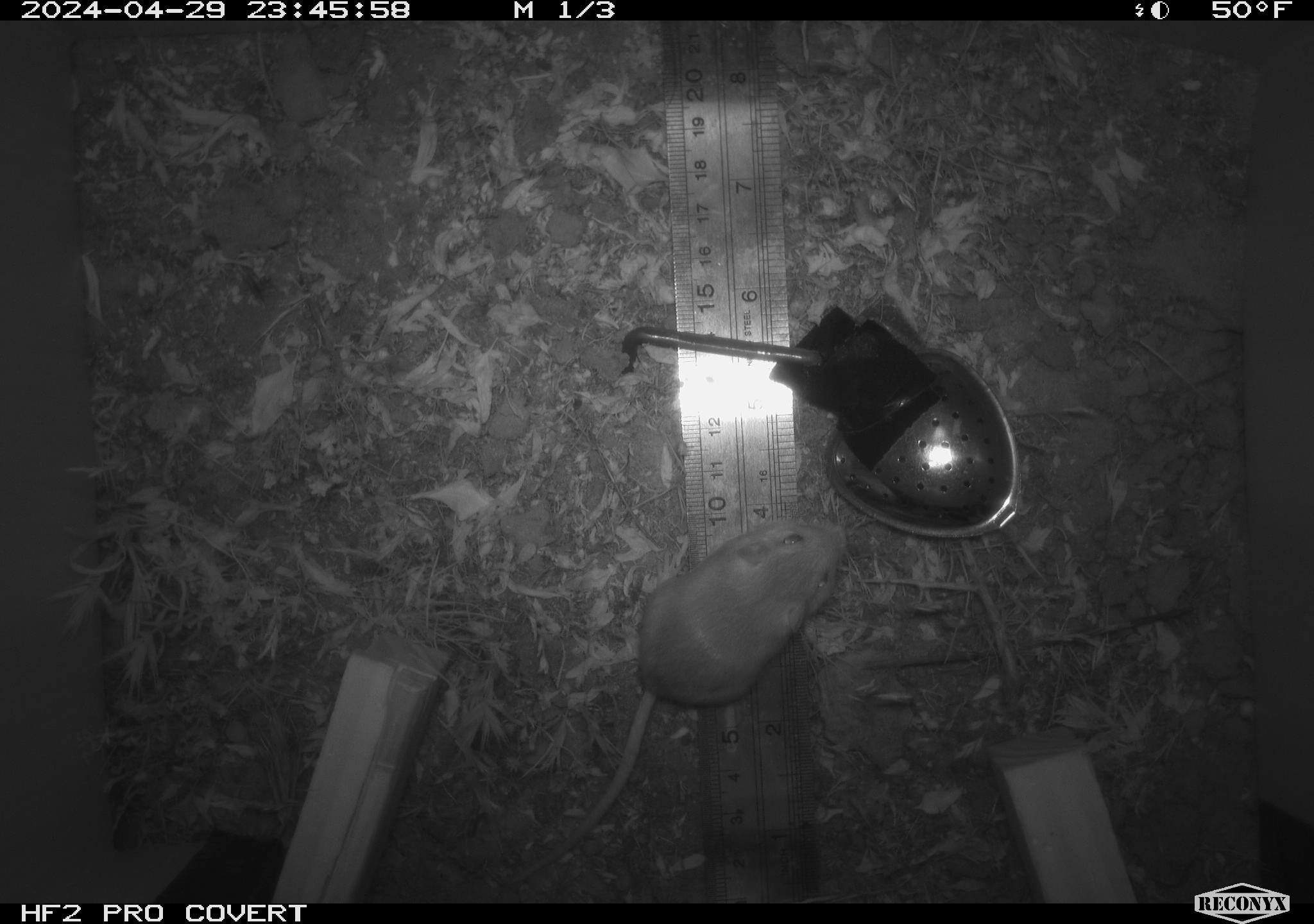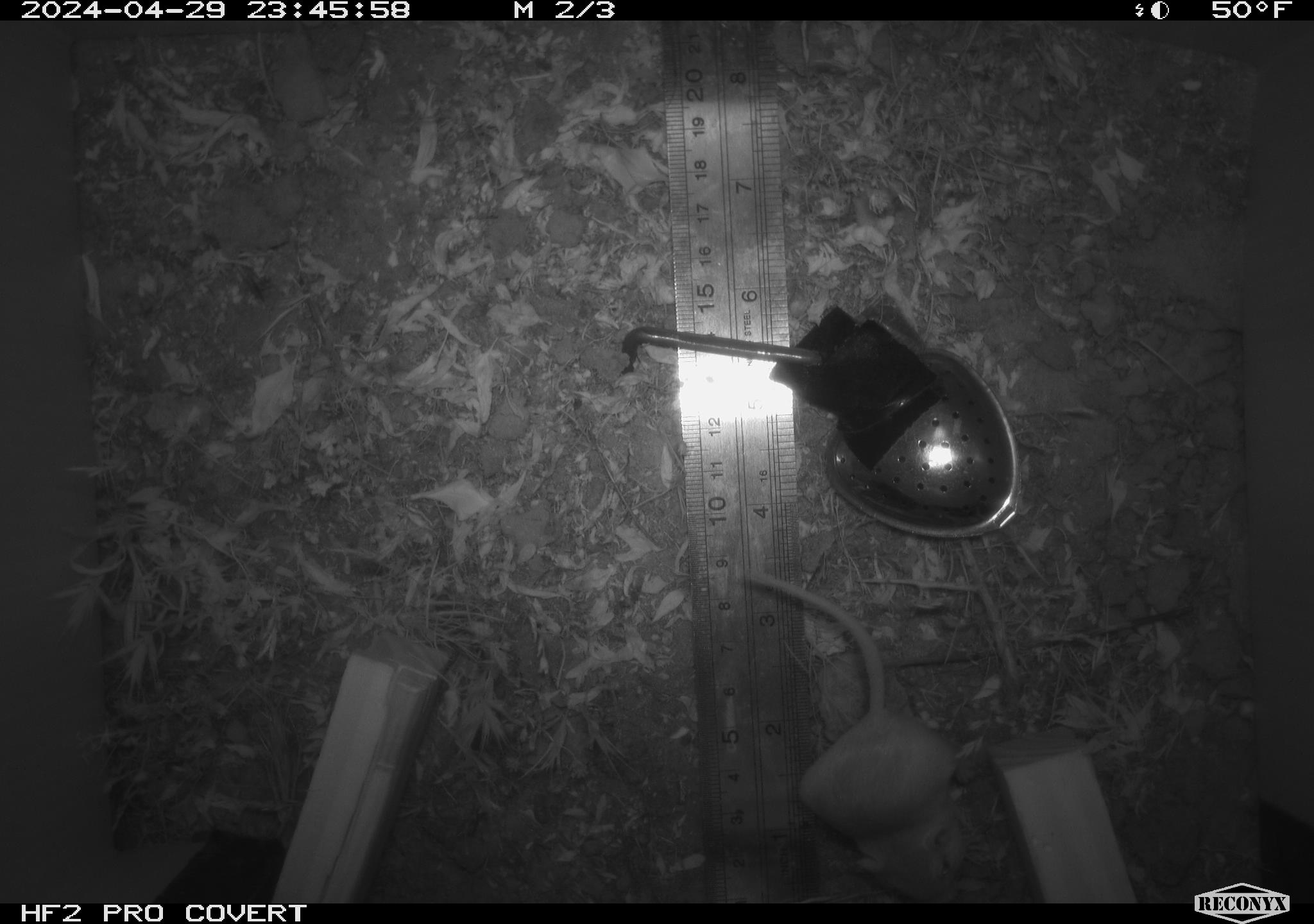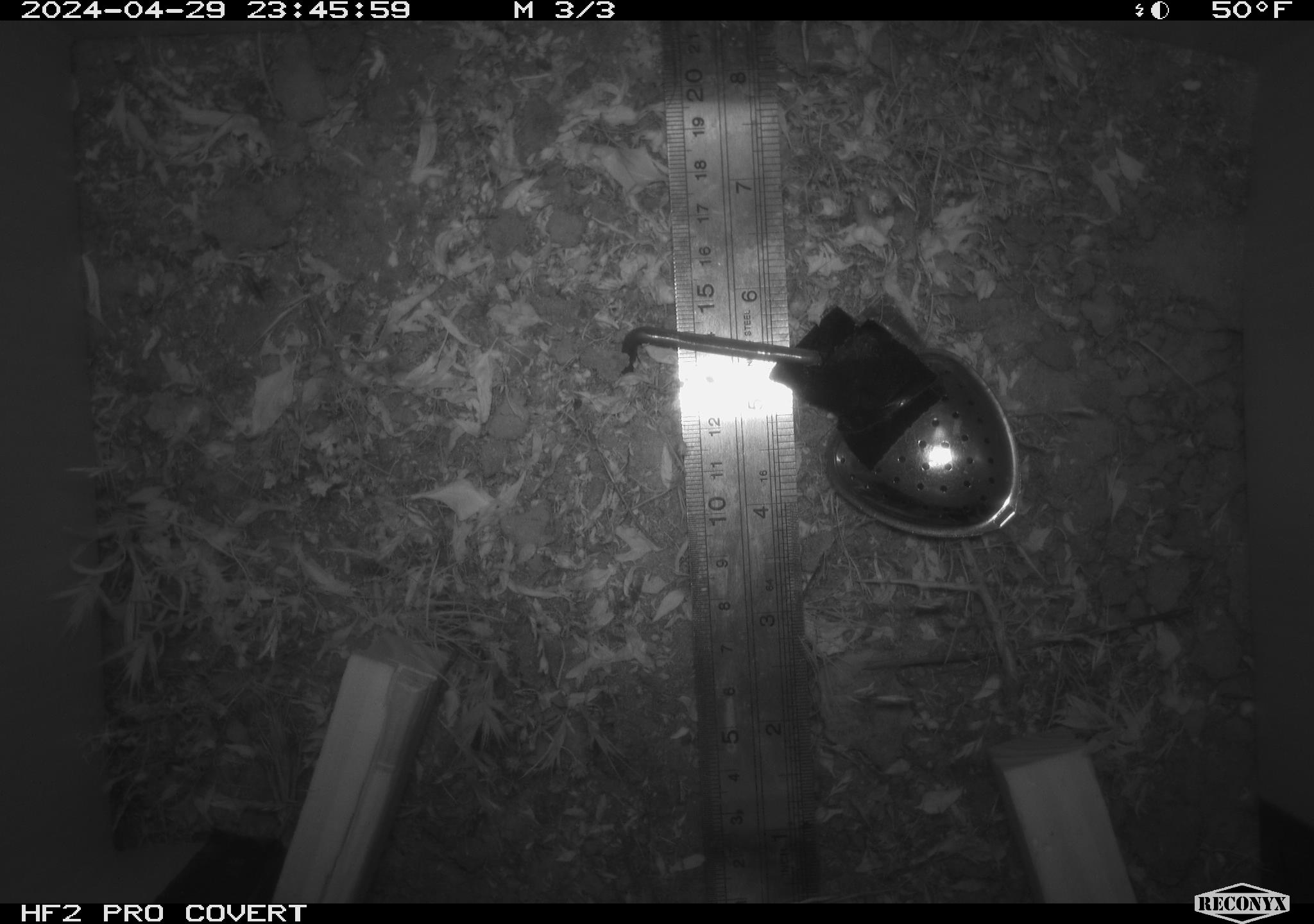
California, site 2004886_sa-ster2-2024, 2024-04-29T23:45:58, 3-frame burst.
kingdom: Animalia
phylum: Chordata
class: Mammalia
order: Rodentia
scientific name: Rodentia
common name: mouse species